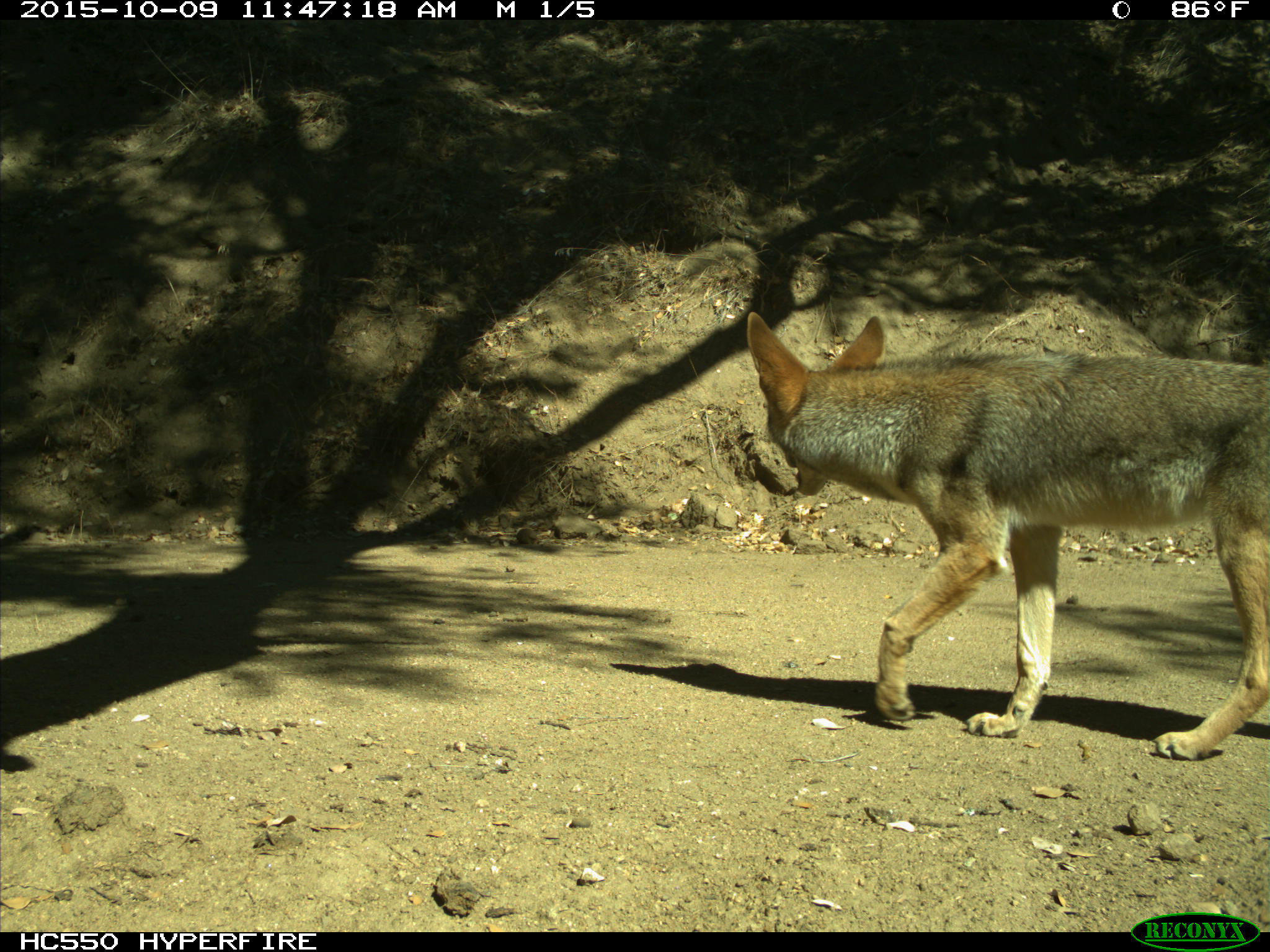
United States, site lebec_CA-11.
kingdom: Animalia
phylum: Chordata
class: Mammalia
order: Carnivora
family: Canidae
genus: Canis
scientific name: Canis latrans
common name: coyote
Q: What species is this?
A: Canis latrans (coyote).